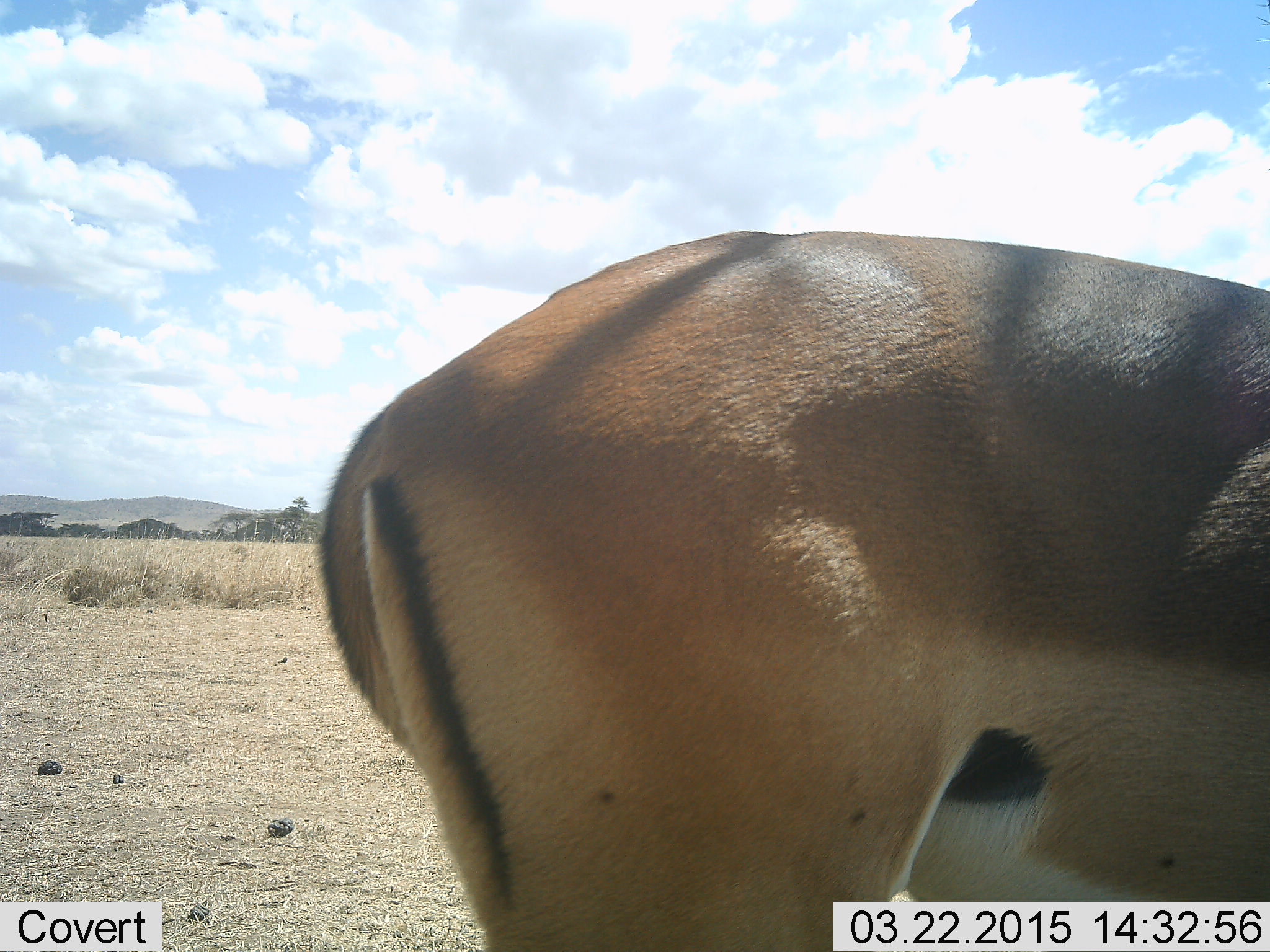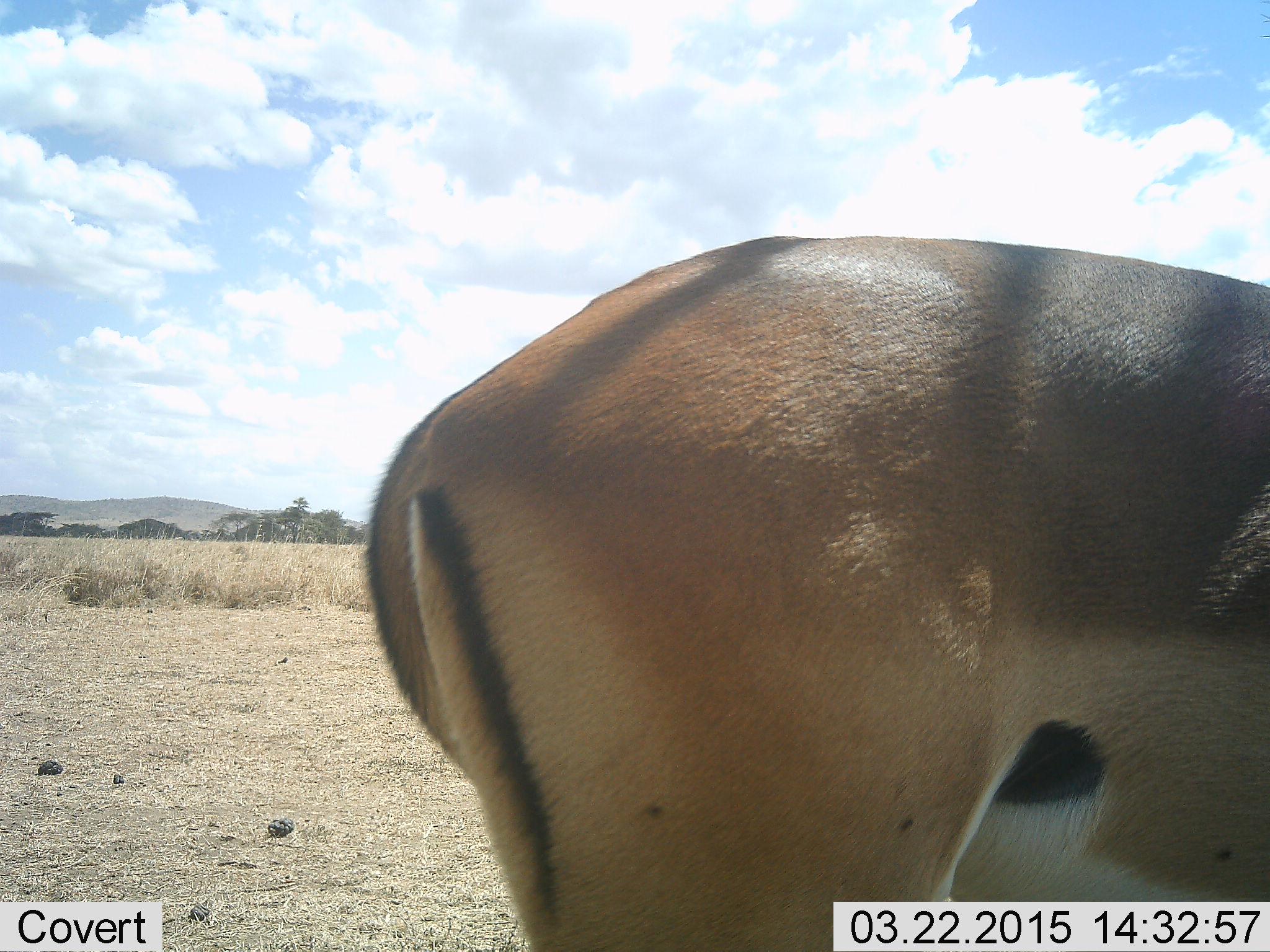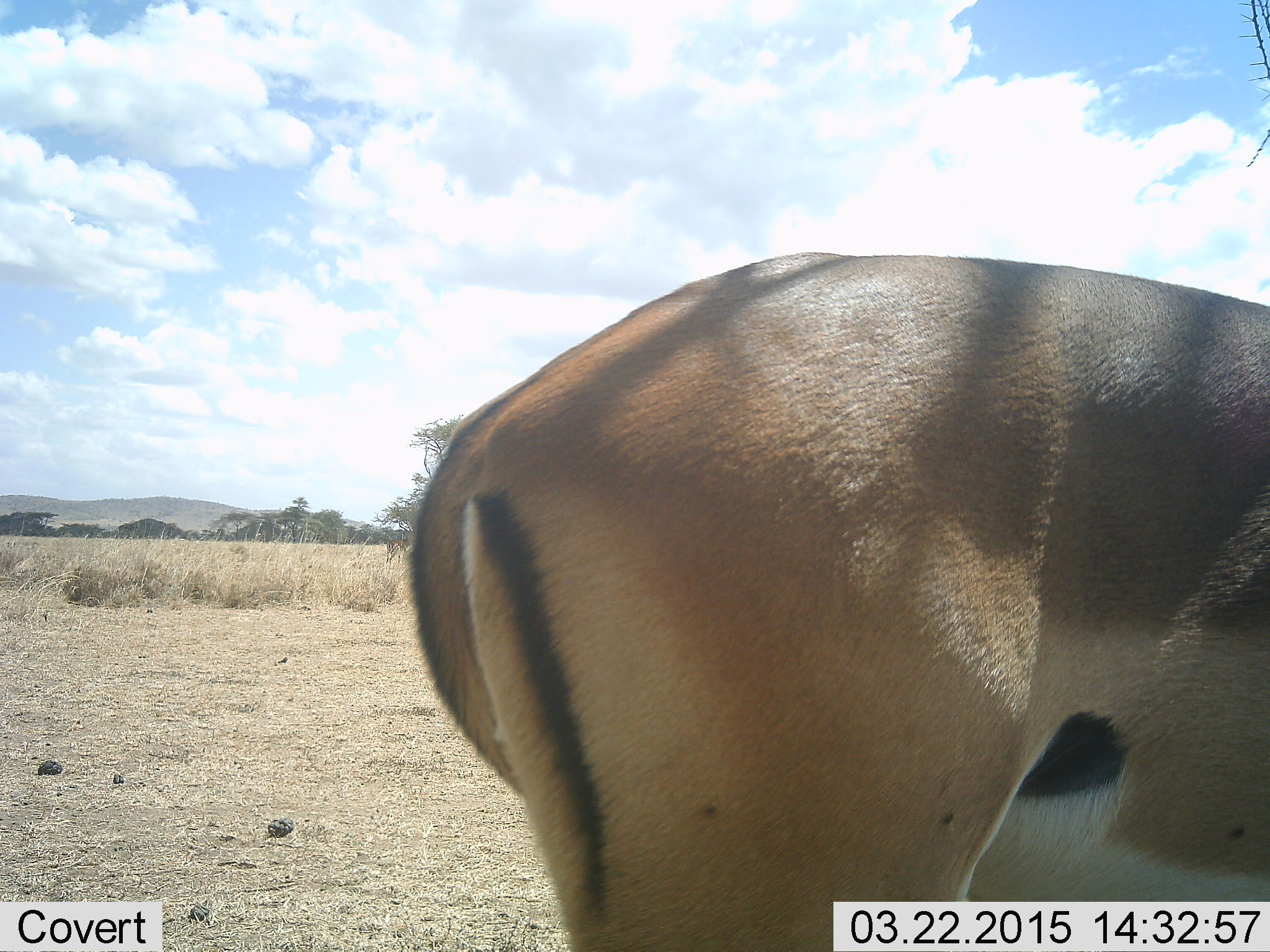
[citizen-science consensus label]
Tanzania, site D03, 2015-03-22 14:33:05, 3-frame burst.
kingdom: Animalia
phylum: Chordata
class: Mammalia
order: Artiodactyla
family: Bovidae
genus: Aepyceros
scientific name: Aepyceros melampus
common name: impala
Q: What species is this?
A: Impala (Aepyceros melampus).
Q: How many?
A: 1.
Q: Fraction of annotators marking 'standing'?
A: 80%.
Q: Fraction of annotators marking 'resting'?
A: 0%.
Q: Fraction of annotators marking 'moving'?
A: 20%.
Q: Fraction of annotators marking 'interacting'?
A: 0%.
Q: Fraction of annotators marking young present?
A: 0%.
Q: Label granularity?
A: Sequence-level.